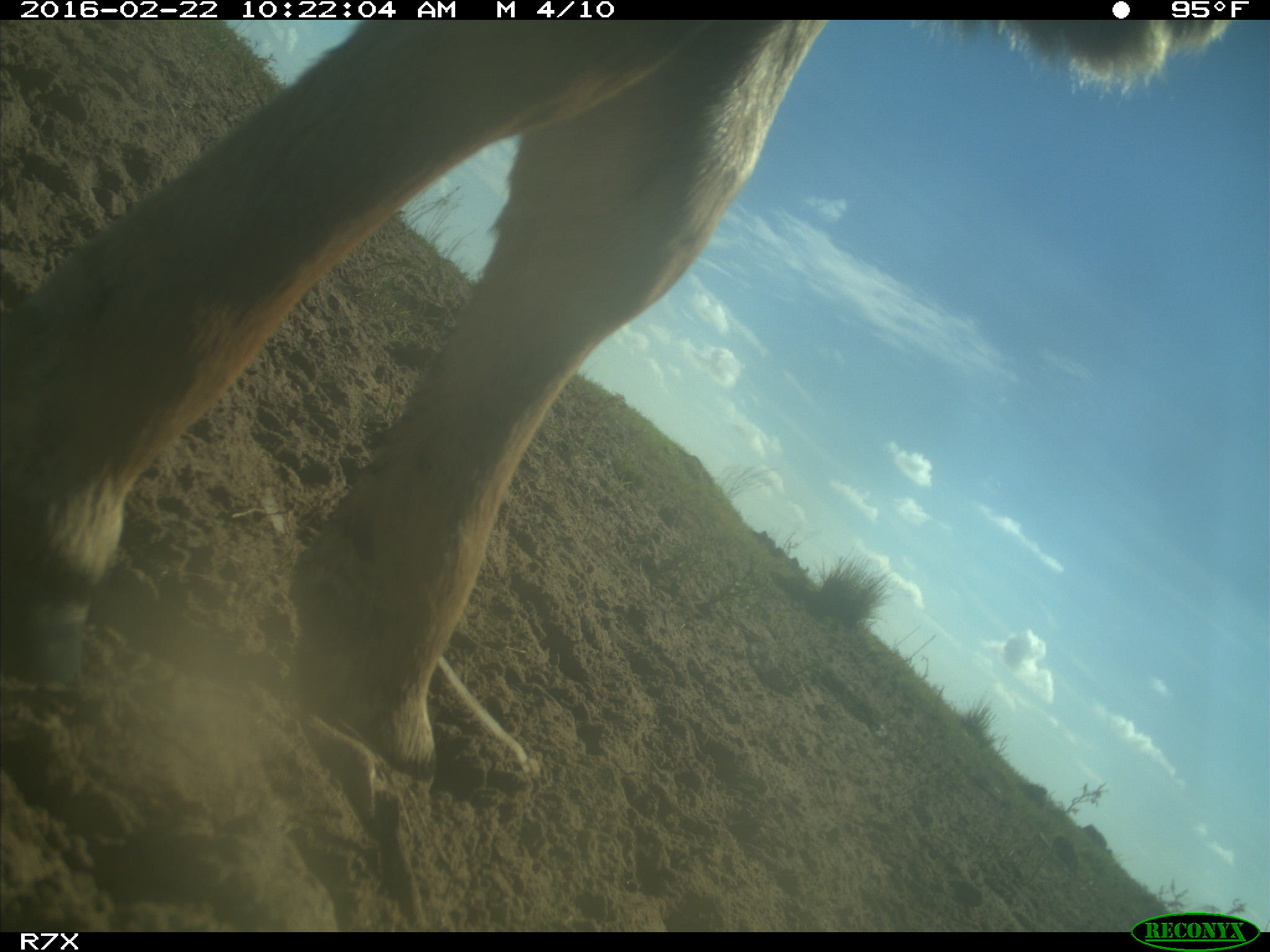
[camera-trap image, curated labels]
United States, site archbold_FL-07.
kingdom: Animalia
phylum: Chordata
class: Mammalia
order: Artiodactyla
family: Bovidae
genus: Bos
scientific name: Bos taurus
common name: domestic cow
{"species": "Bos taurus (domestic cow)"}